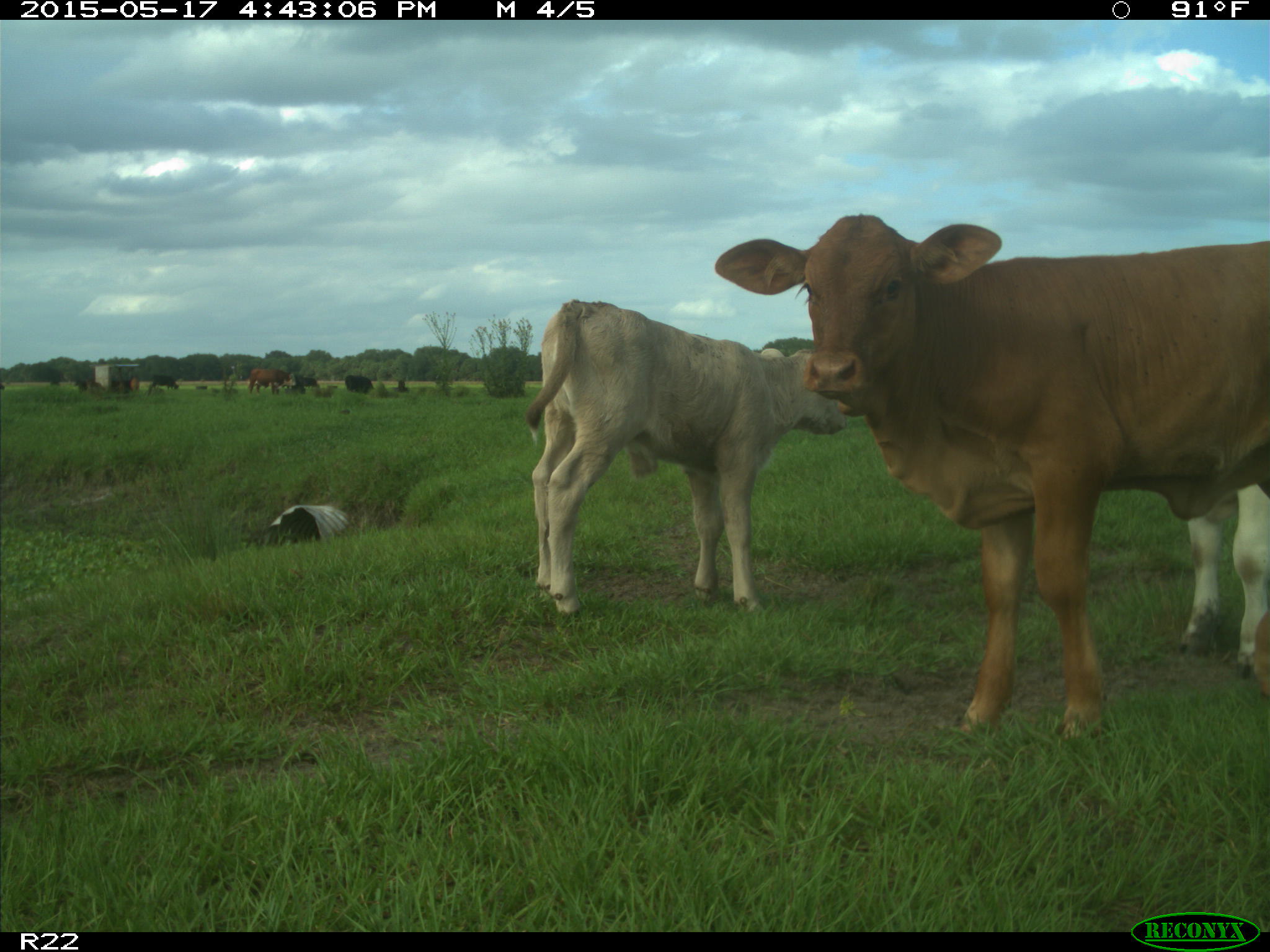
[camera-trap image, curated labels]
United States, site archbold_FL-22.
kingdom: Animalia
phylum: Chordata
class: Mammalia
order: Artiodactyla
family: Bovidae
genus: Bos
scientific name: Bos taurus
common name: domestic cow